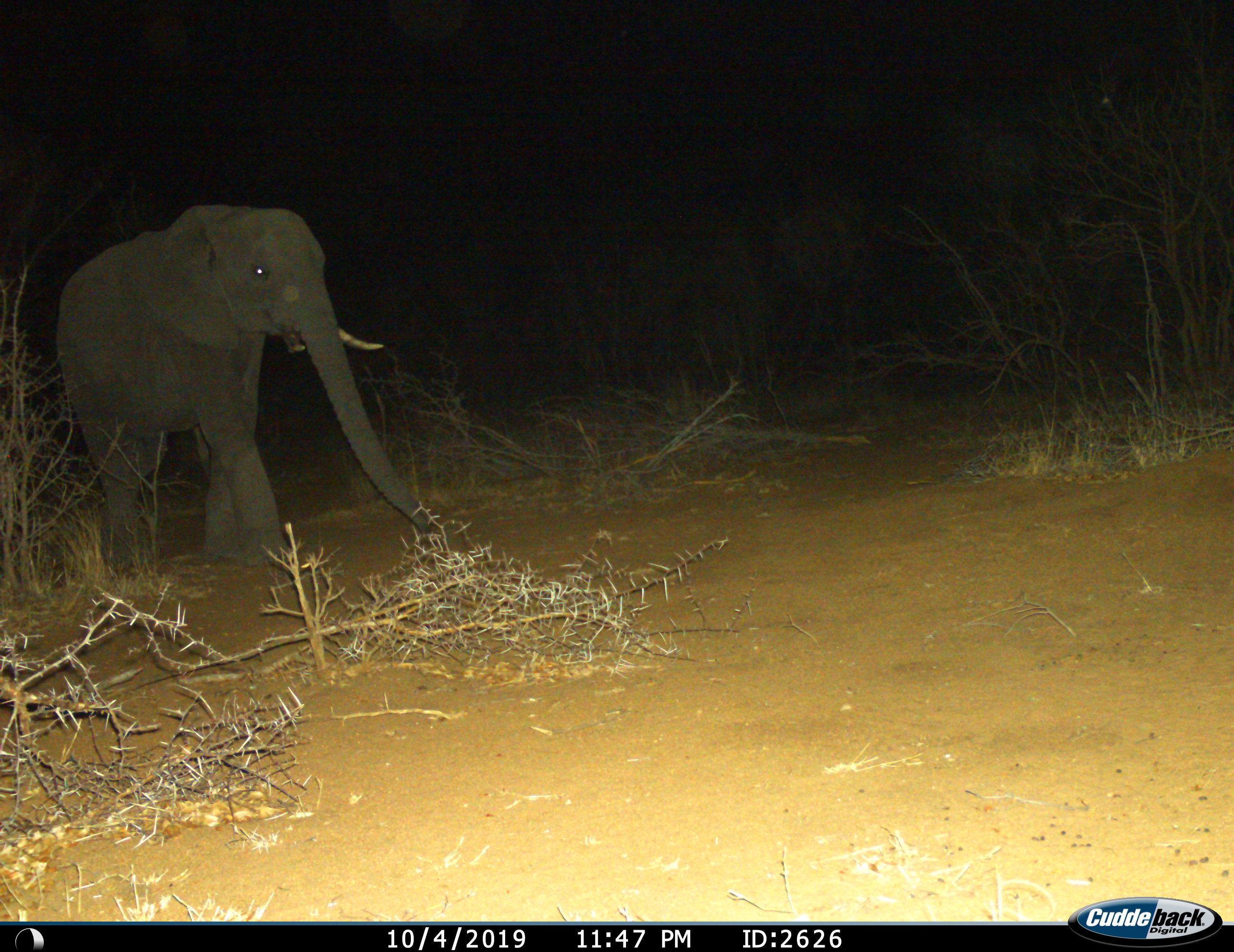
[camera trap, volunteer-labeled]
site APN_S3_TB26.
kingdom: Animalia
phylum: Chordata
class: Mammalia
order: Proboscidea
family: Elephantidae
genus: Loxodonta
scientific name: Loxodonta africana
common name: african bush elephant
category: elephant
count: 1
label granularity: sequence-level